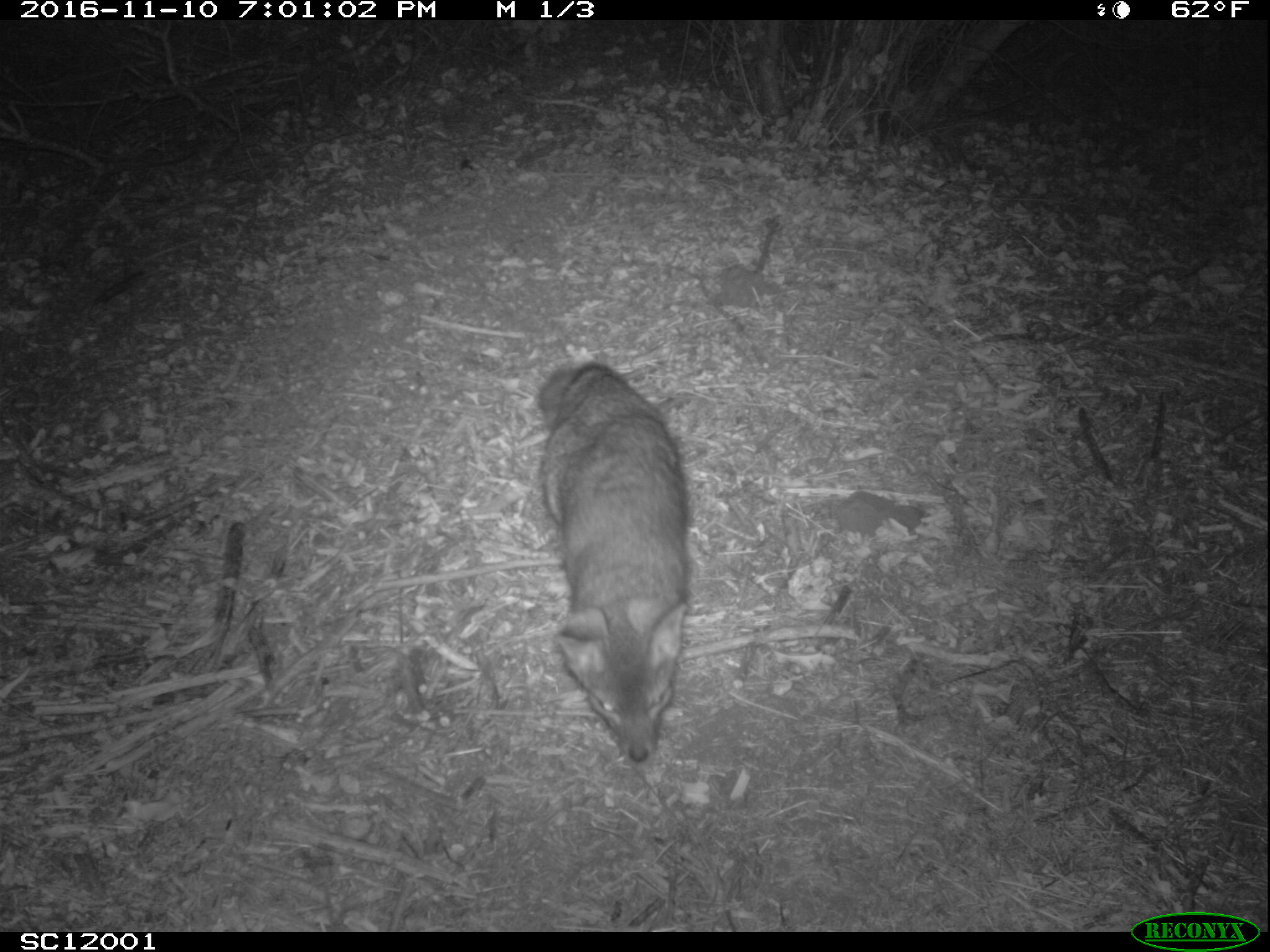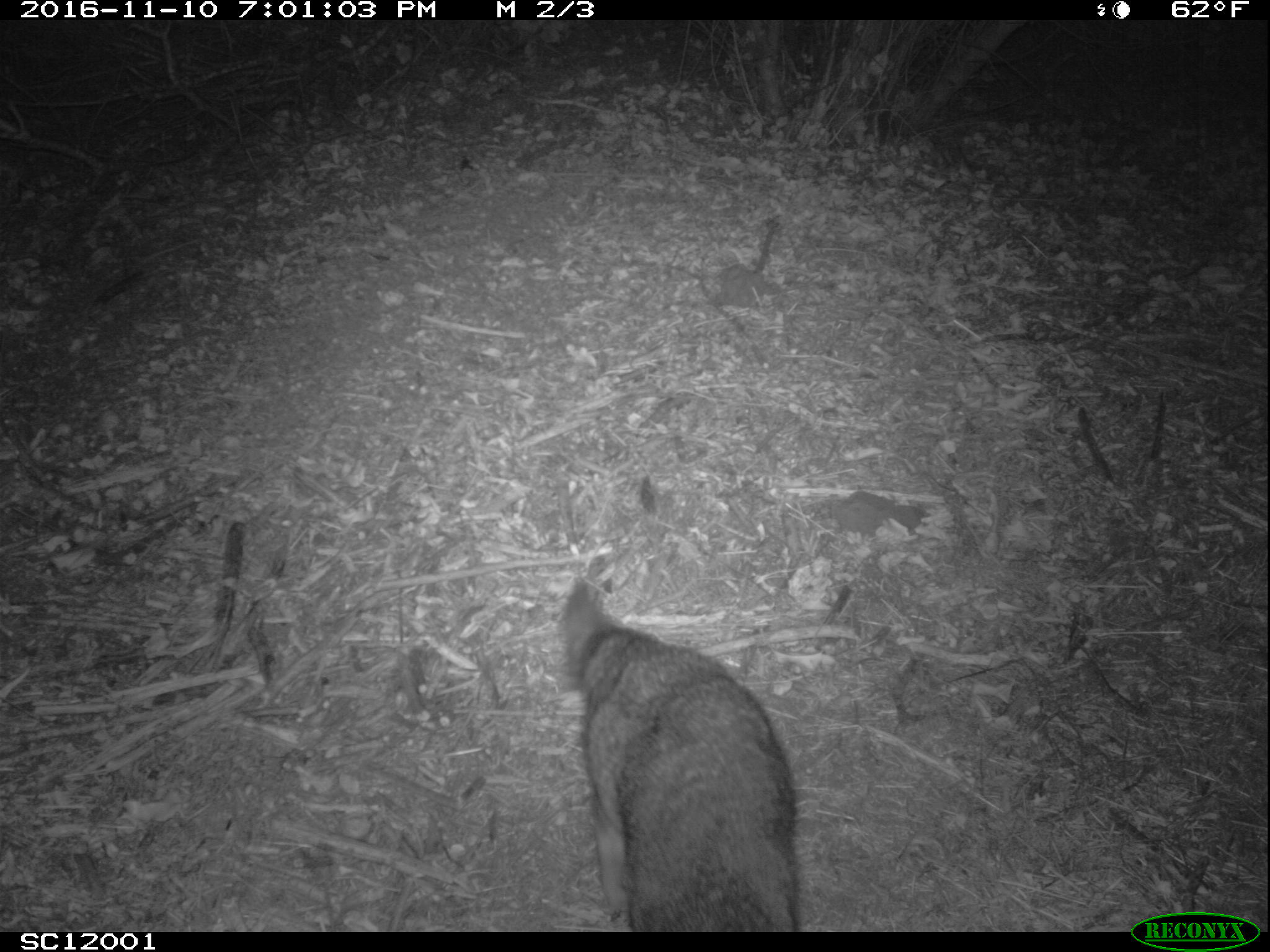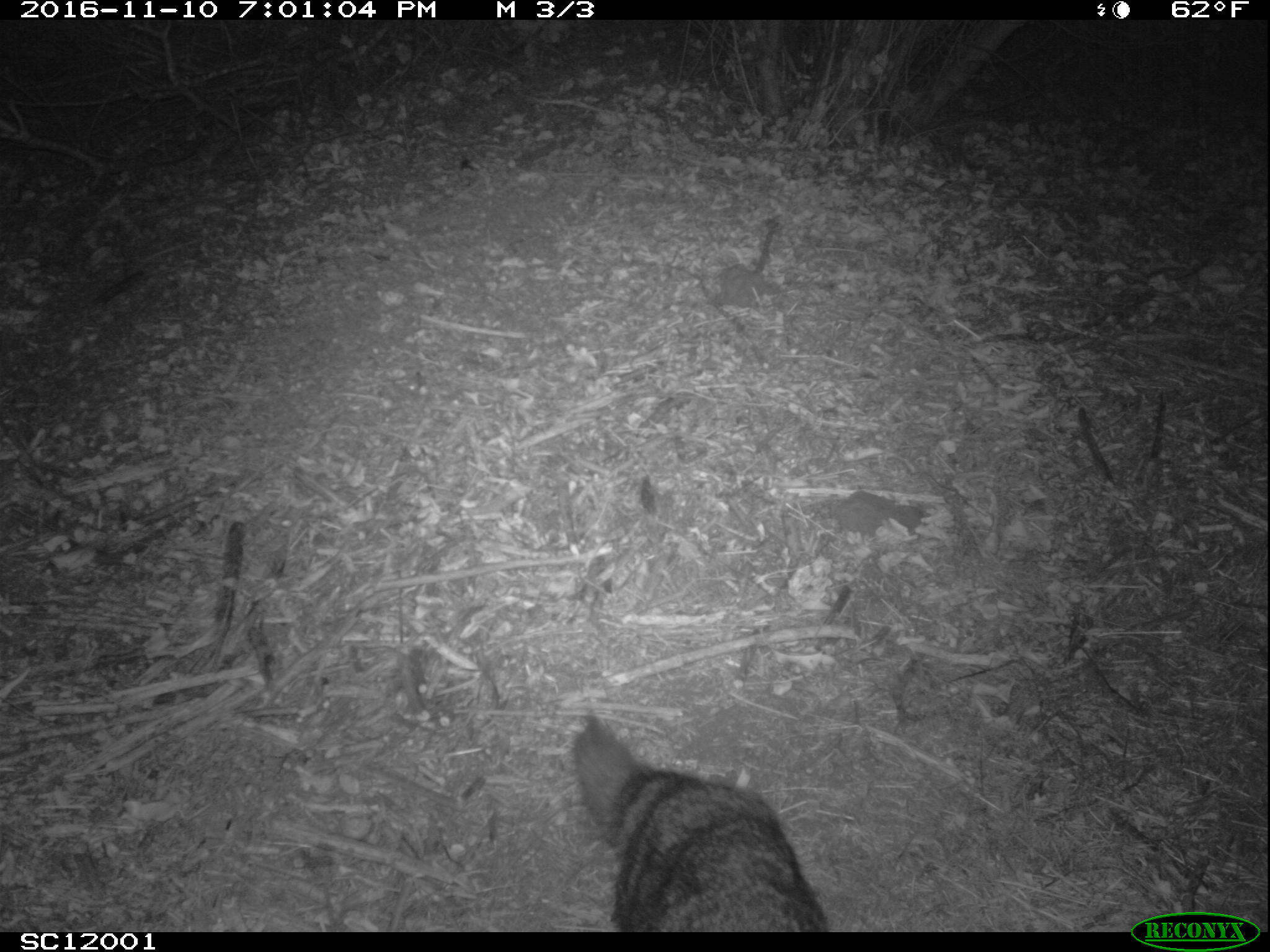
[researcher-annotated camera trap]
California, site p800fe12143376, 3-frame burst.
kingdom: Animalia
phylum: Chordata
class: Mammalia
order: Carnivora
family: Canidae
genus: Urocyon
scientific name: Urocyon littoralis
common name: island fox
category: fox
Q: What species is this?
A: Fox (island fox) (Urocyon littoralis).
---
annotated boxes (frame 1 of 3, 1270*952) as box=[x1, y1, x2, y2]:
fox: box=[527, 360, 690, 762]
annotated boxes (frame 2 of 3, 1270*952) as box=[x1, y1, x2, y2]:
fox: box=[562, 581, 799, 932]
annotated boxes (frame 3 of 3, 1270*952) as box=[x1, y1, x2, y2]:
fox: box=[572, 712, 826, 931]